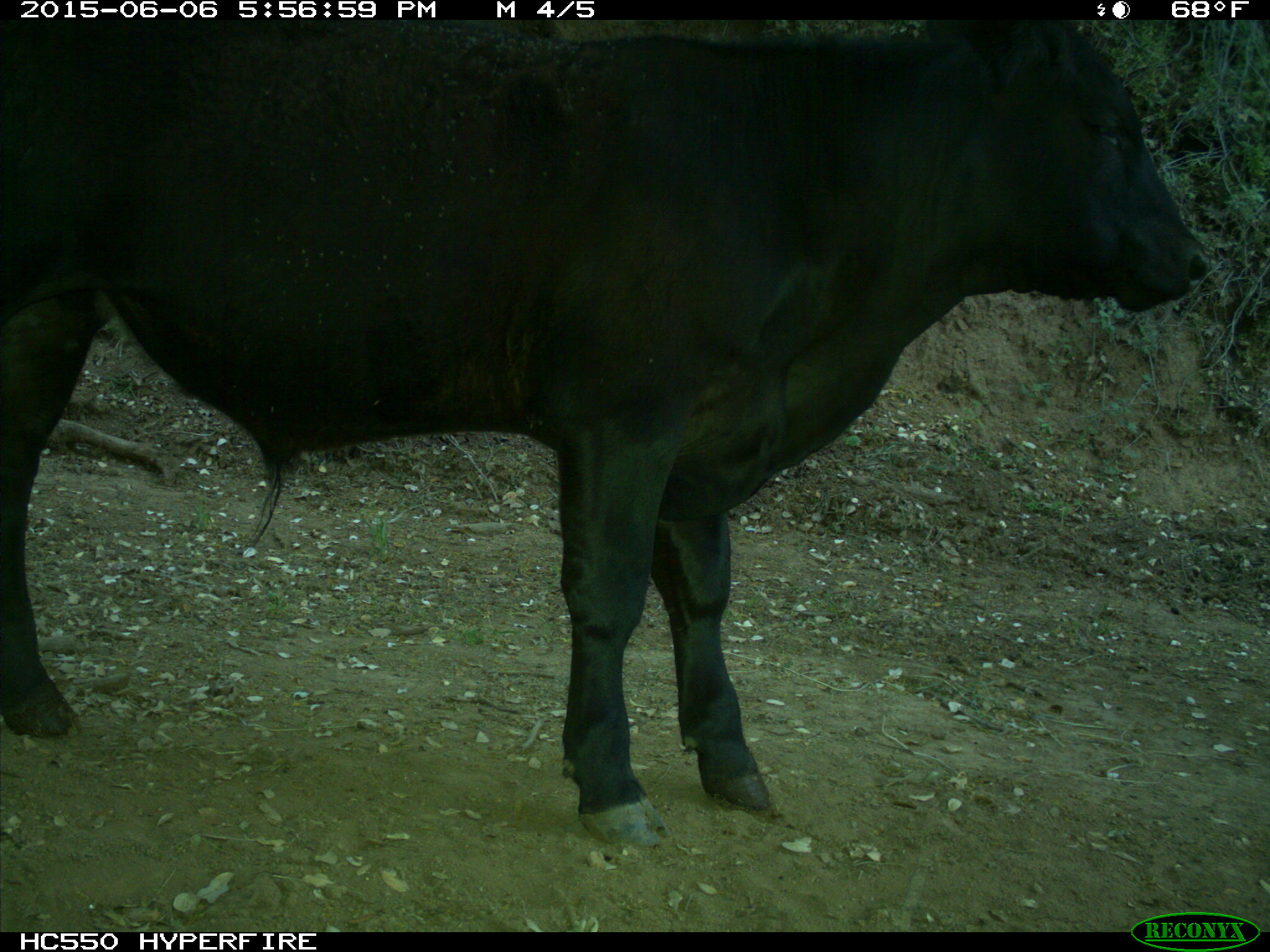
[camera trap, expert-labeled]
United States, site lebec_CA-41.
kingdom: Animalia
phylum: Chordata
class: Mammalia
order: Artiodactyla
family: Bovidae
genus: Bos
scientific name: Bos taurus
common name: domestic cow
Bos taurus (domestic cow).